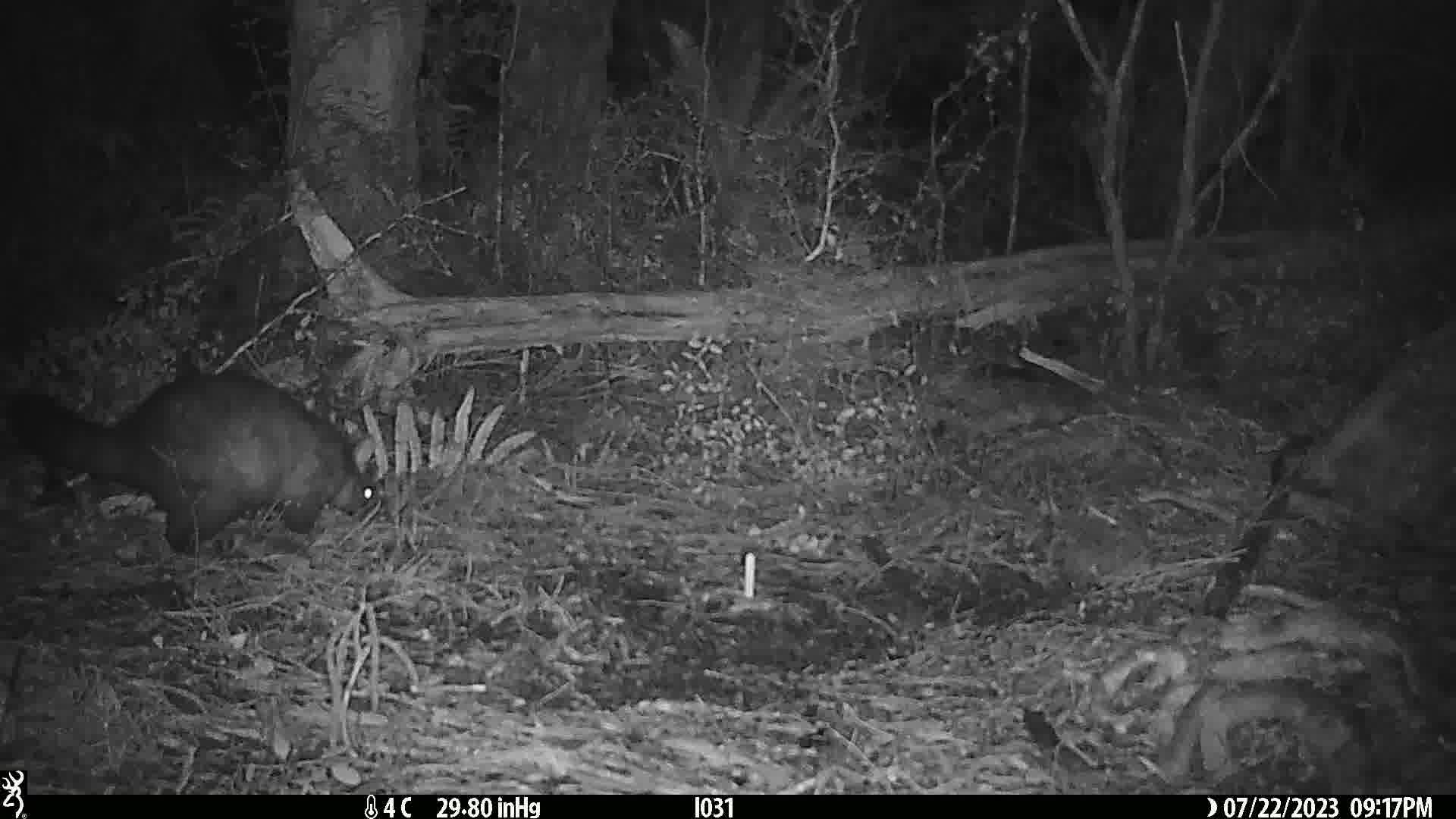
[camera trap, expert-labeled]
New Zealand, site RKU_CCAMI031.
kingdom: Animalia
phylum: Chordata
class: Mammalia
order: Diprotodontia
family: Phalangeridae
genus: Trichosurus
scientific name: Trichosurus vulpecula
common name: common brushtail possum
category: possum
Possum (common brushtail possum) (Trichosurus vulpecula).